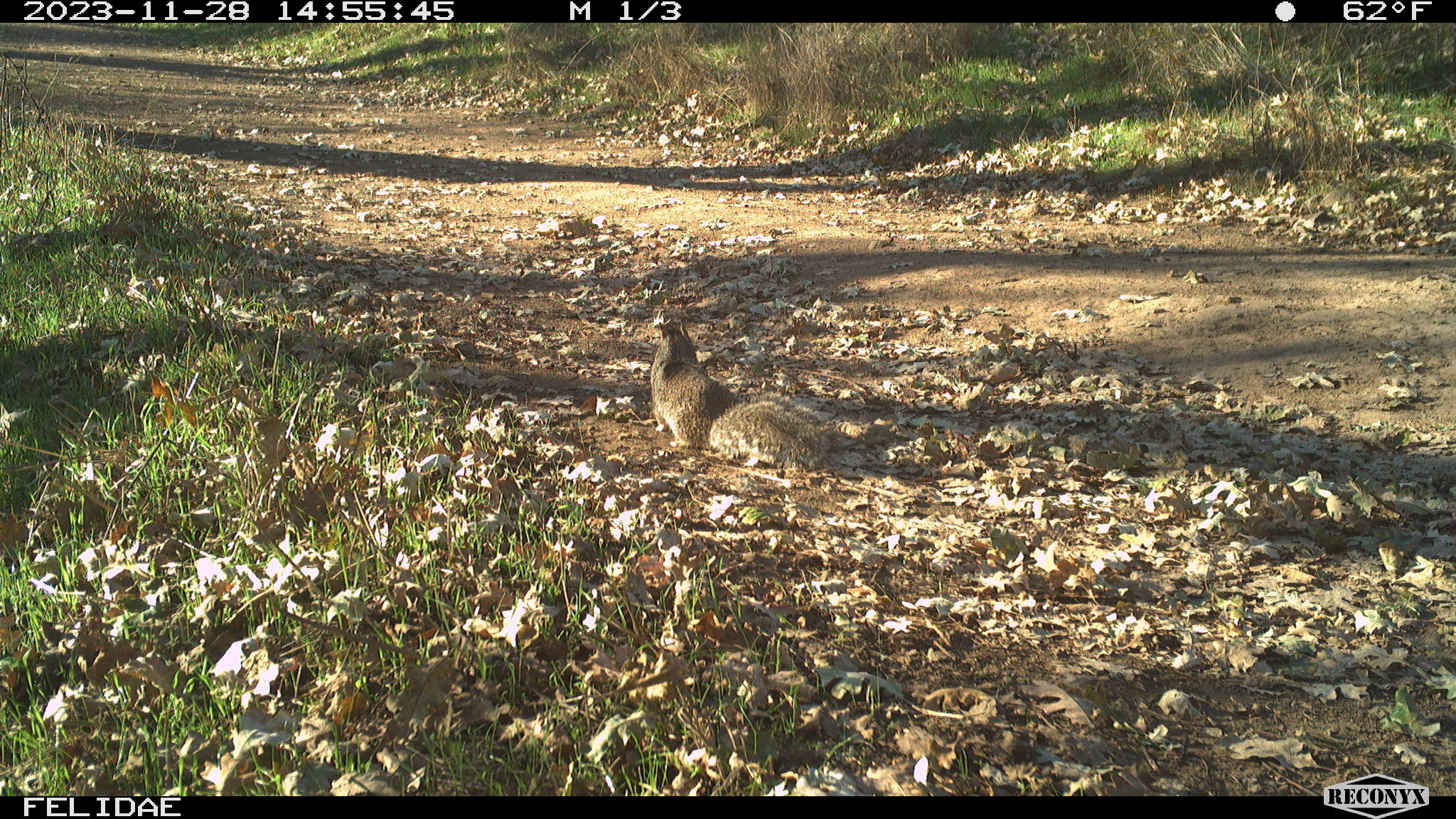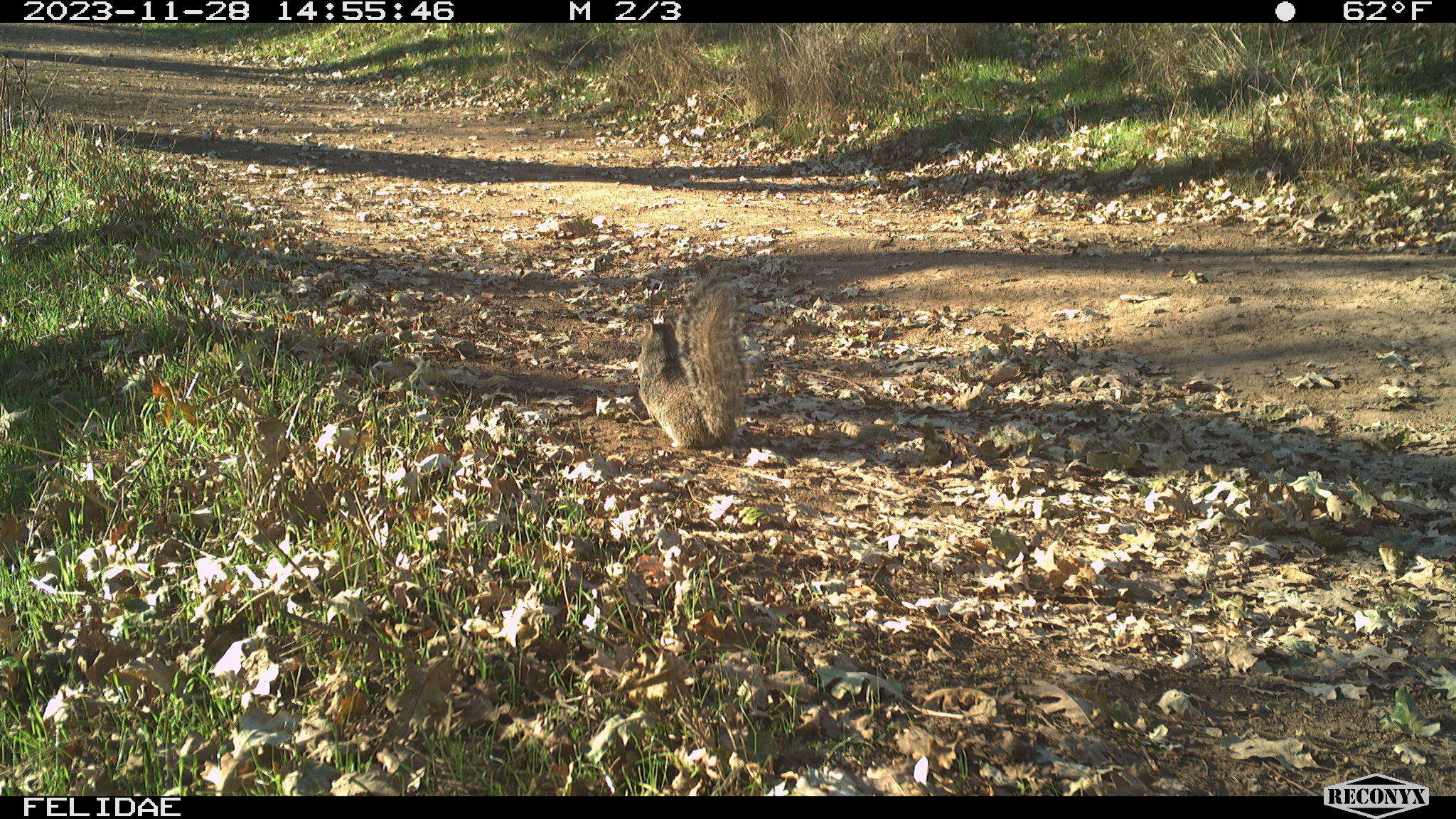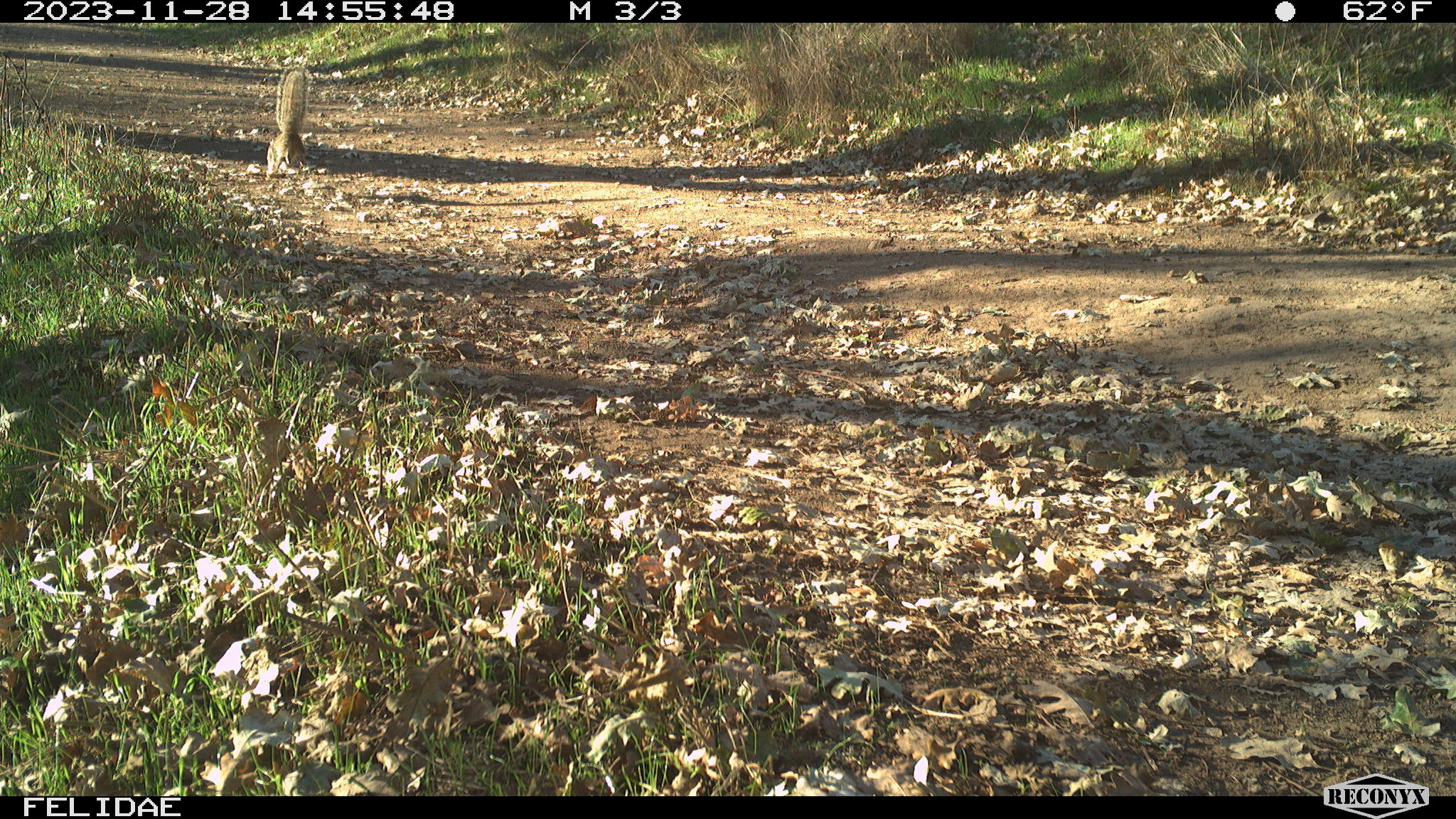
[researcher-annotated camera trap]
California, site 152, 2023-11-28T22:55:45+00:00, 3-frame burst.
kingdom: Animalia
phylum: Chordata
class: Mammalia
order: Rodentia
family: Sciuridae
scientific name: Sciuridae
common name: squirrel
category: unknown squirrel